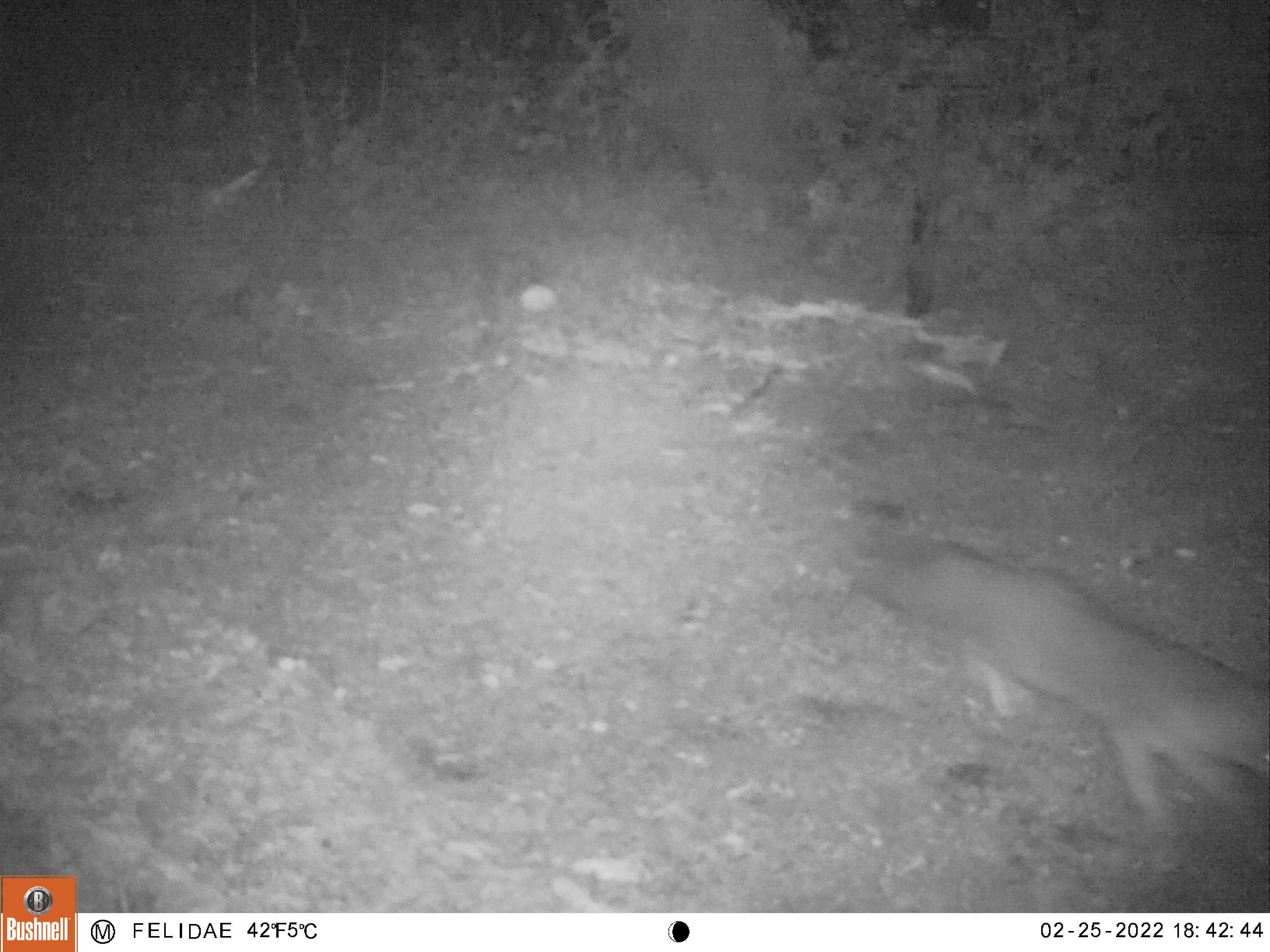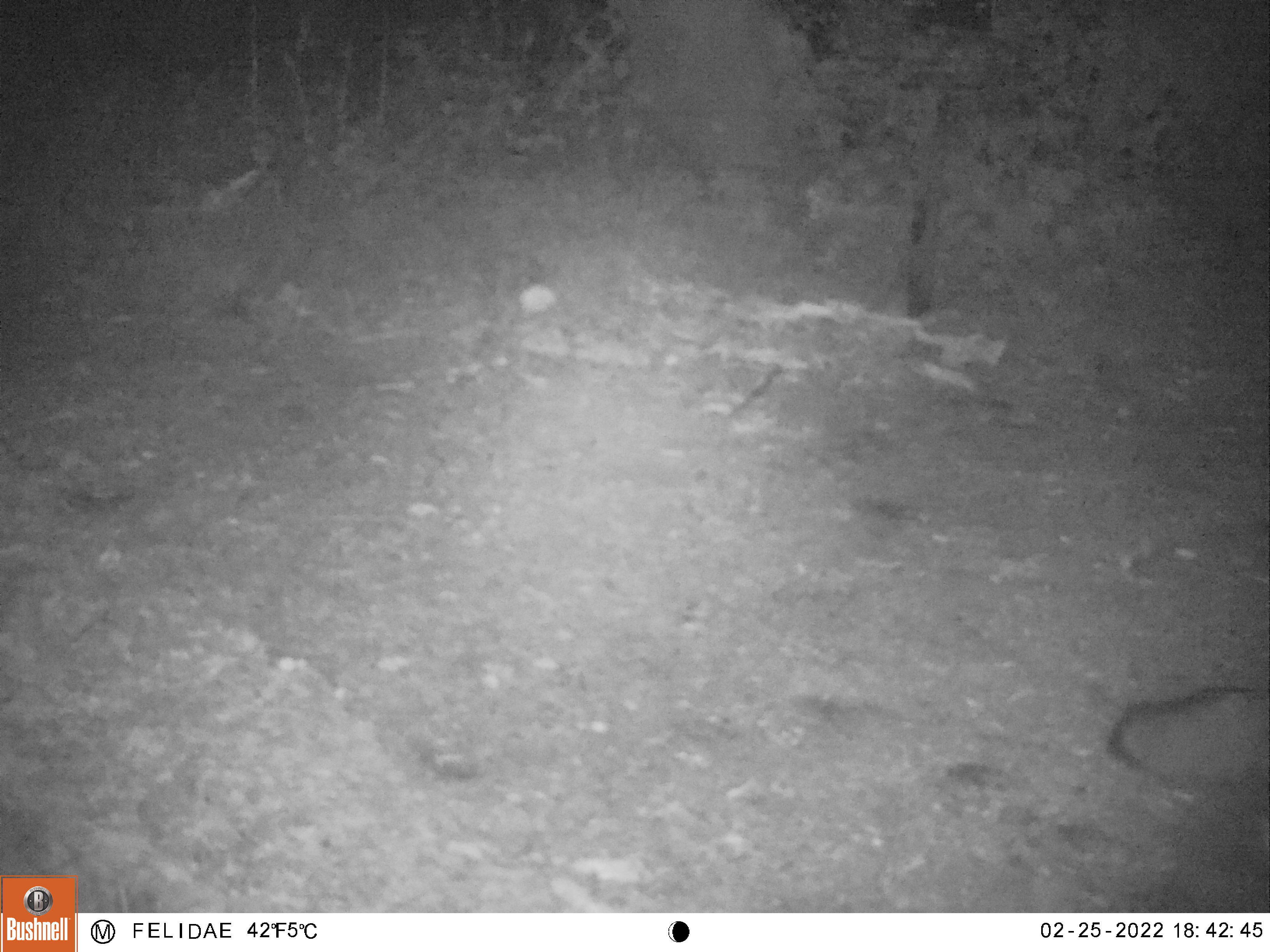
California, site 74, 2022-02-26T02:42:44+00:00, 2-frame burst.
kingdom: Animalia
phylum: Chordata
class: Mammalia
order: Carnivora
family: Canidae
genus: Urocyon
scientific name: Urocyon cinereoargenteus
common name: gray fox